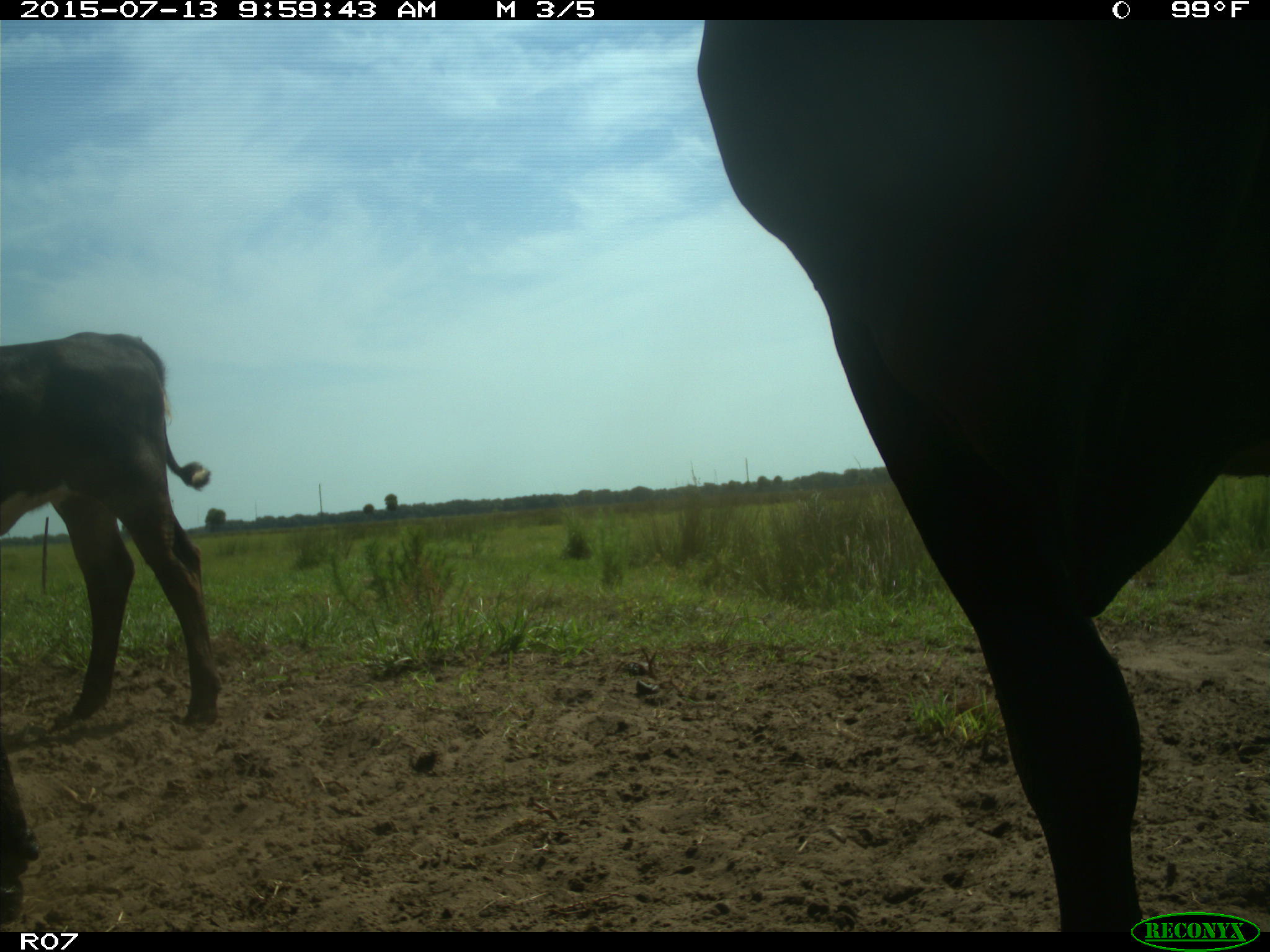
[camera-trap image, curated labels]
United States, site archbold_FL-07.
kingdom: Animalia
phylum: Chordata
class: Mammalia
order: Artiodactyla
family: Bovidae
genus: Bos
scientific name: Bos taurus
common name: domestic cow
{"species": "Bos taurus (domestic cow)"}